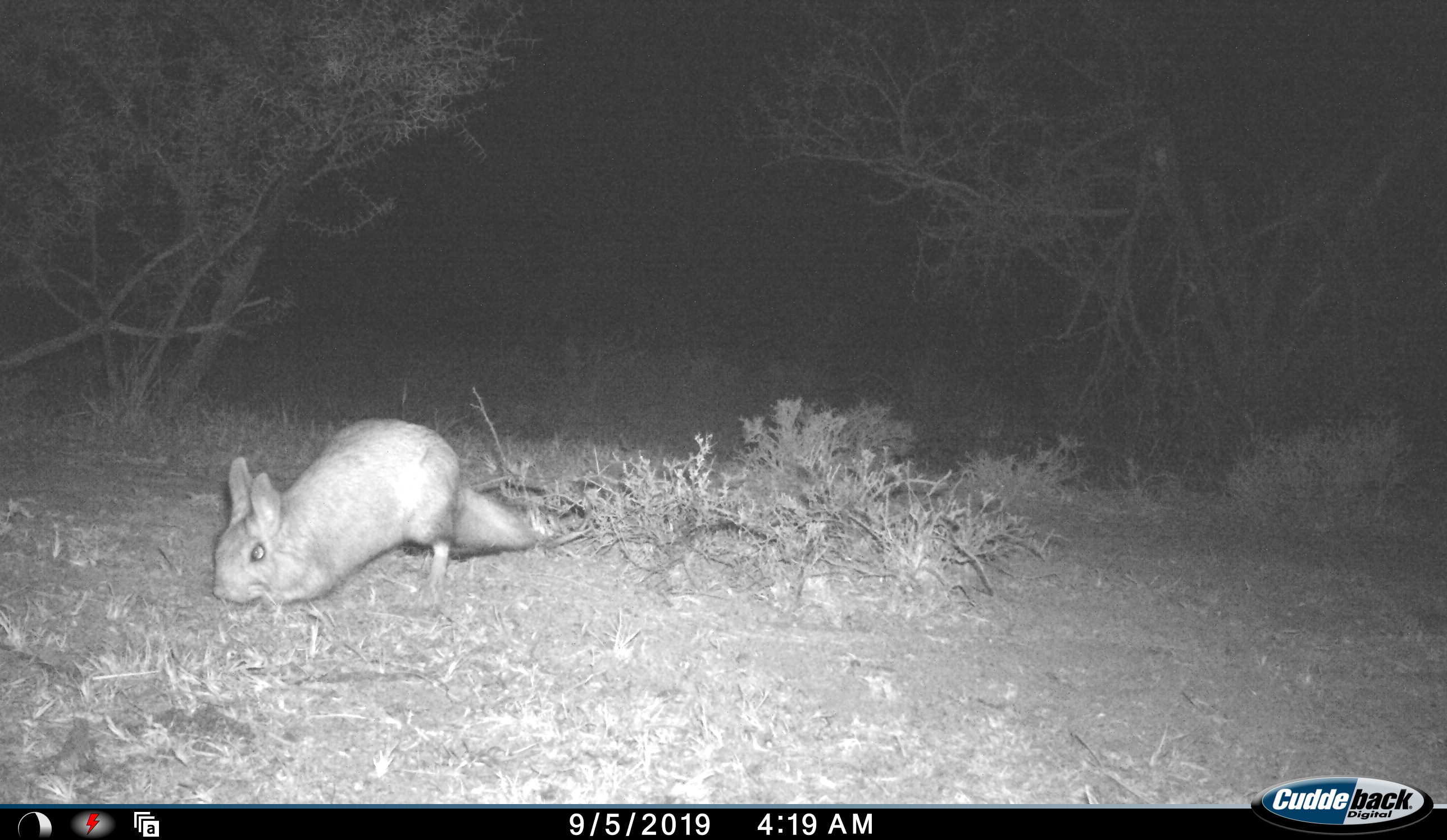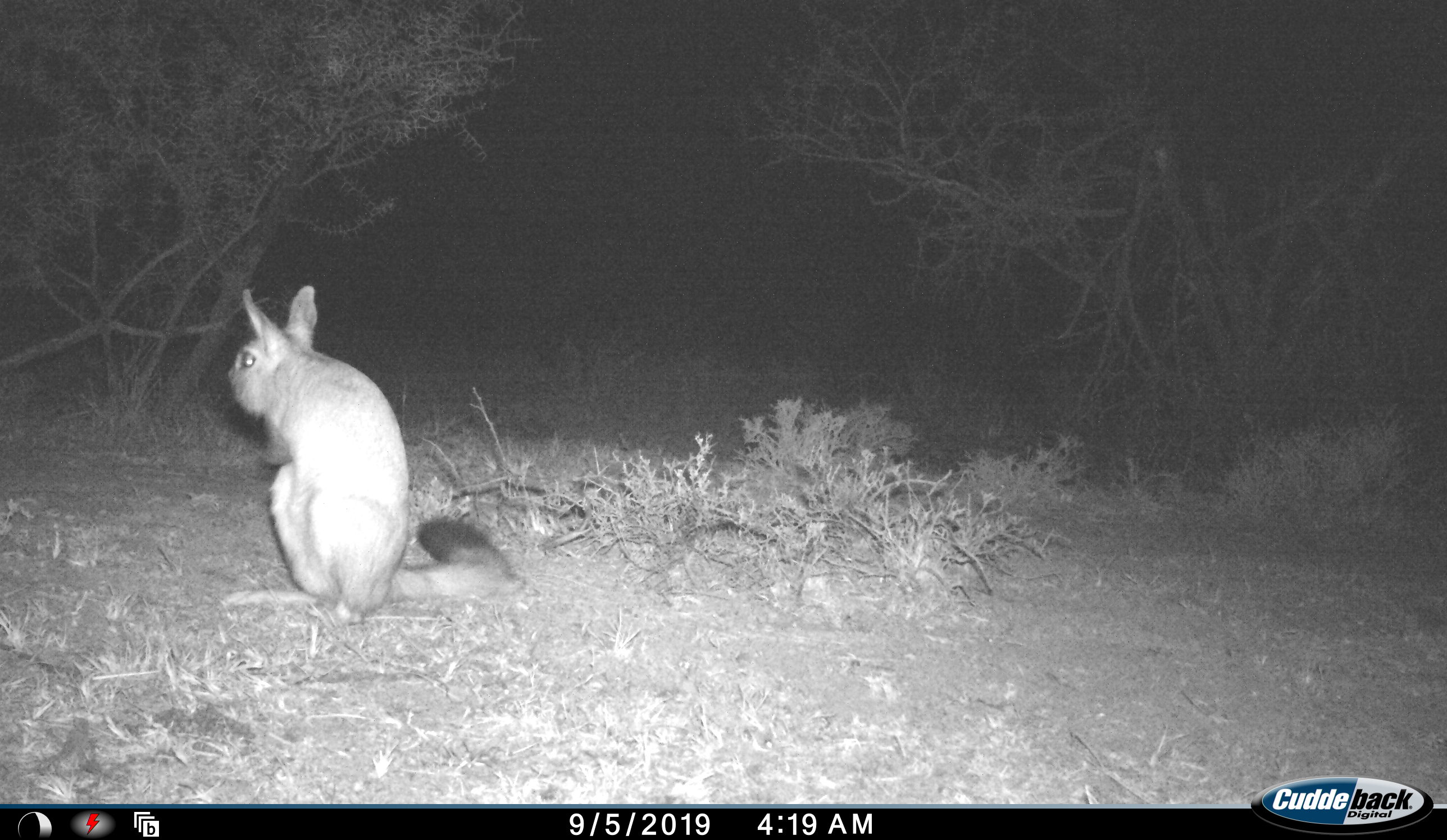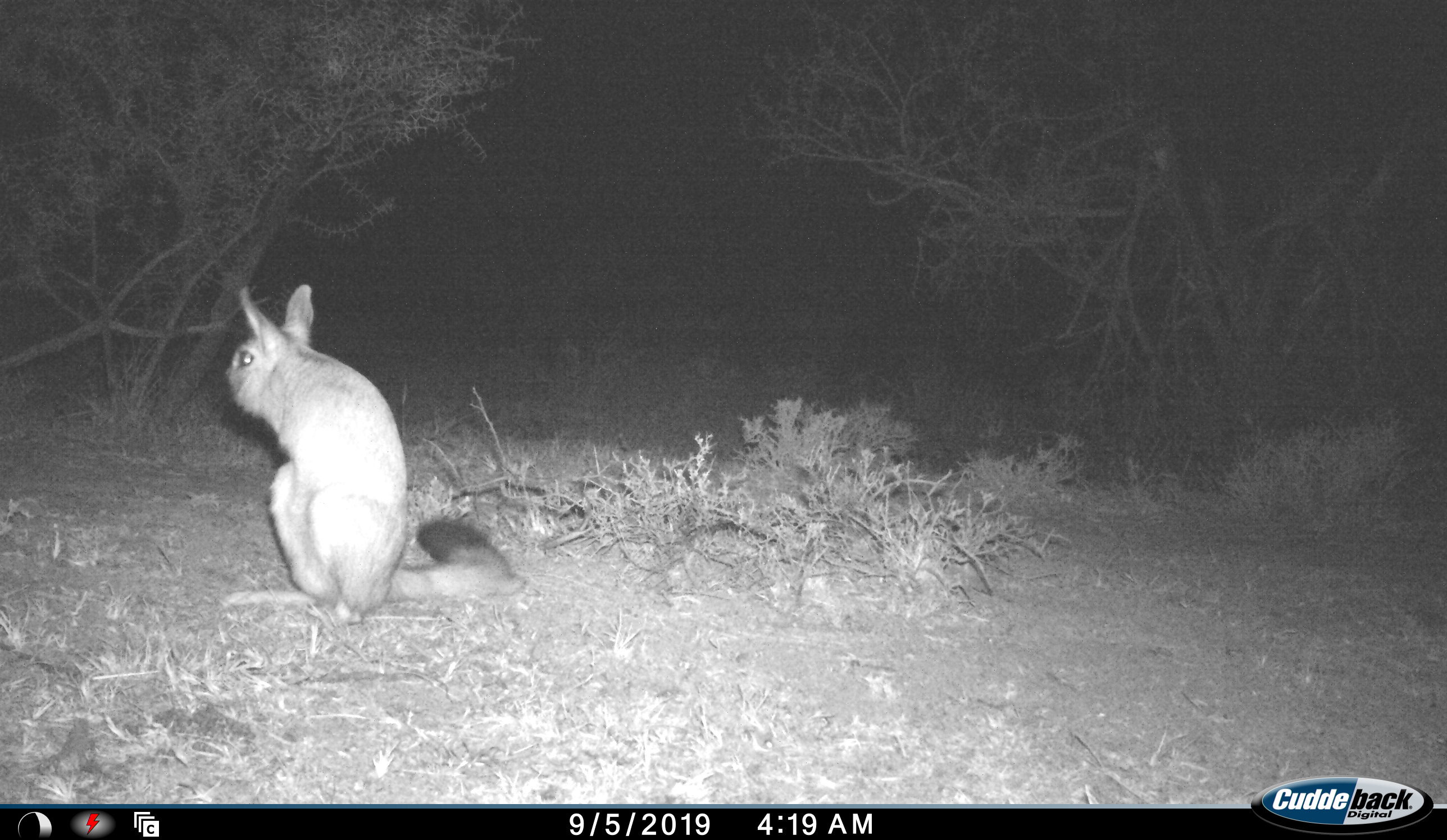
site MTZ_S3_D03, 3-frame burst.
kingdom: Animalia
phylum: Chordata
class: Mammalia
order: Lagomorpha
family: Leporidae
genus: Pronolagus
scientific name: Pronolagus randensis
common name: red rock hare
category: rabbitredrock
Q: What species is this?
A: Rabbitredrock (red rock hare) (Pronolagus randensis).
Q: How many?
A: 1.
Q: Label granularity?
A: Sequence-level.